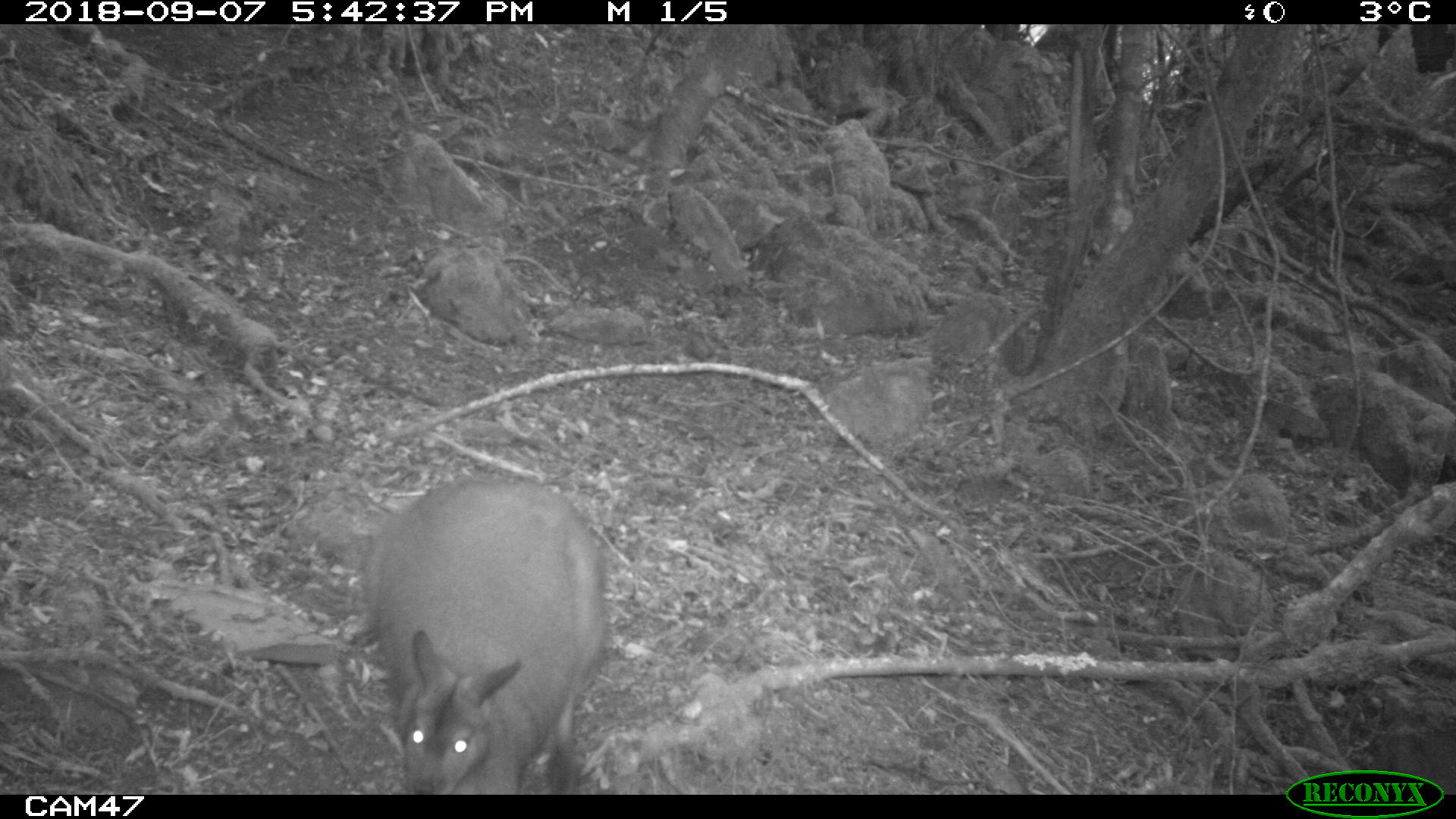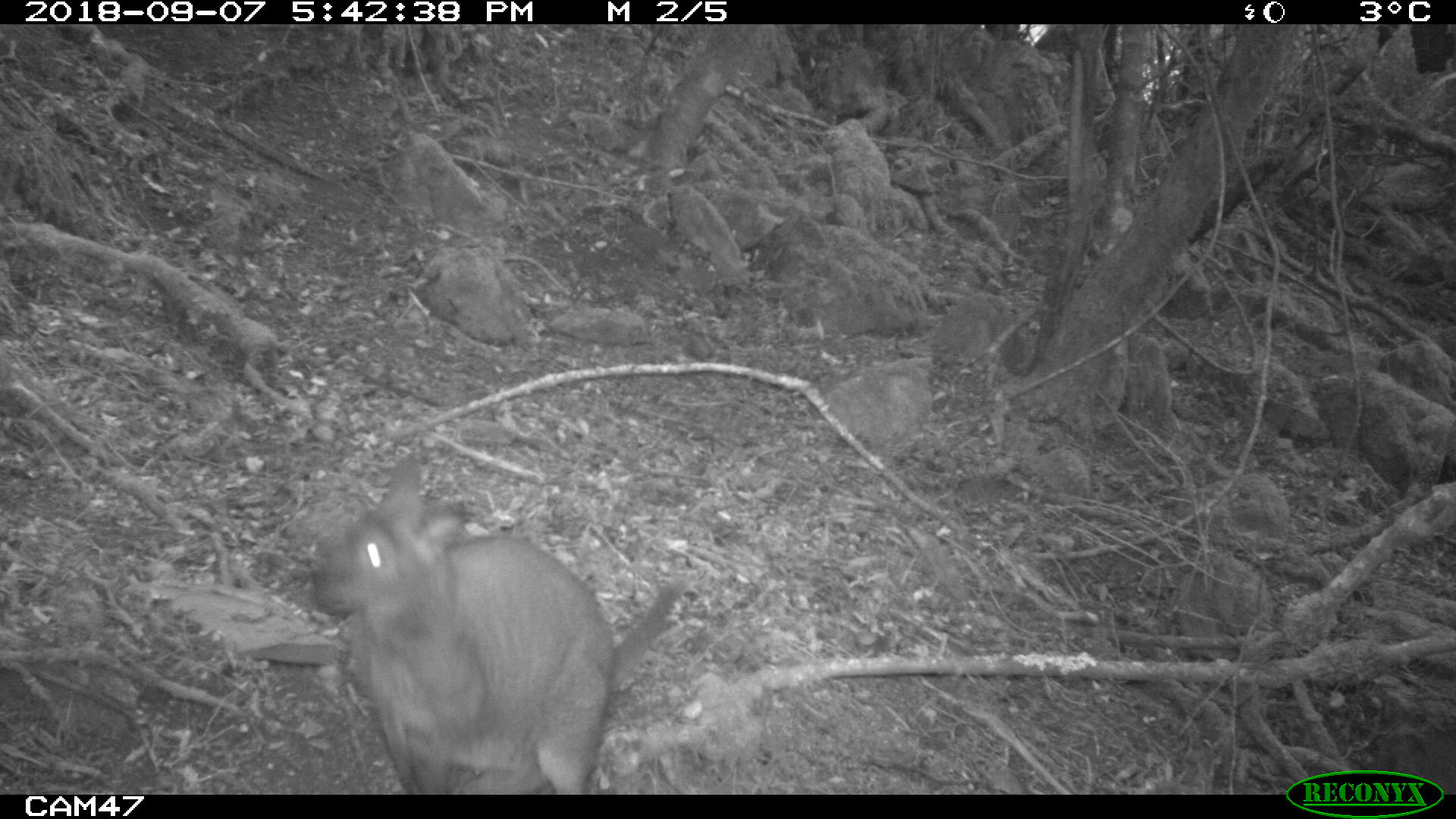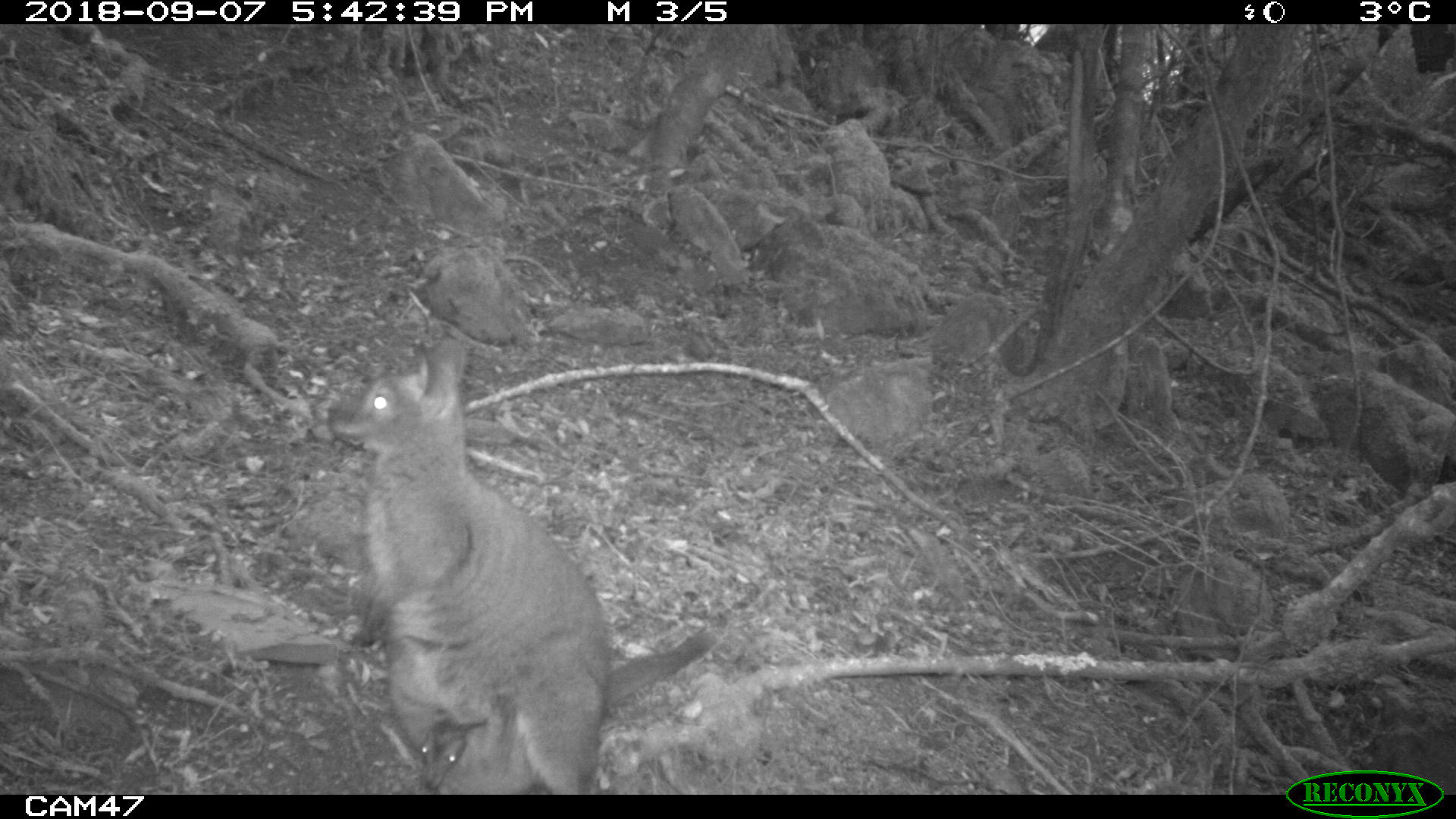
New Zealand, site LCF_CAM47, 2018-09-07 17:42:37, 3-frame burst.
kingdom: Animalia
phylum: Chordata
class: Mammalia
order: Diprotodontia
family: Macropodidae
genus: Notamacropus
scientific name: Notamacropus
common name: wallaby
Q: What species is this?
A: Wallaby (Notamacropus).